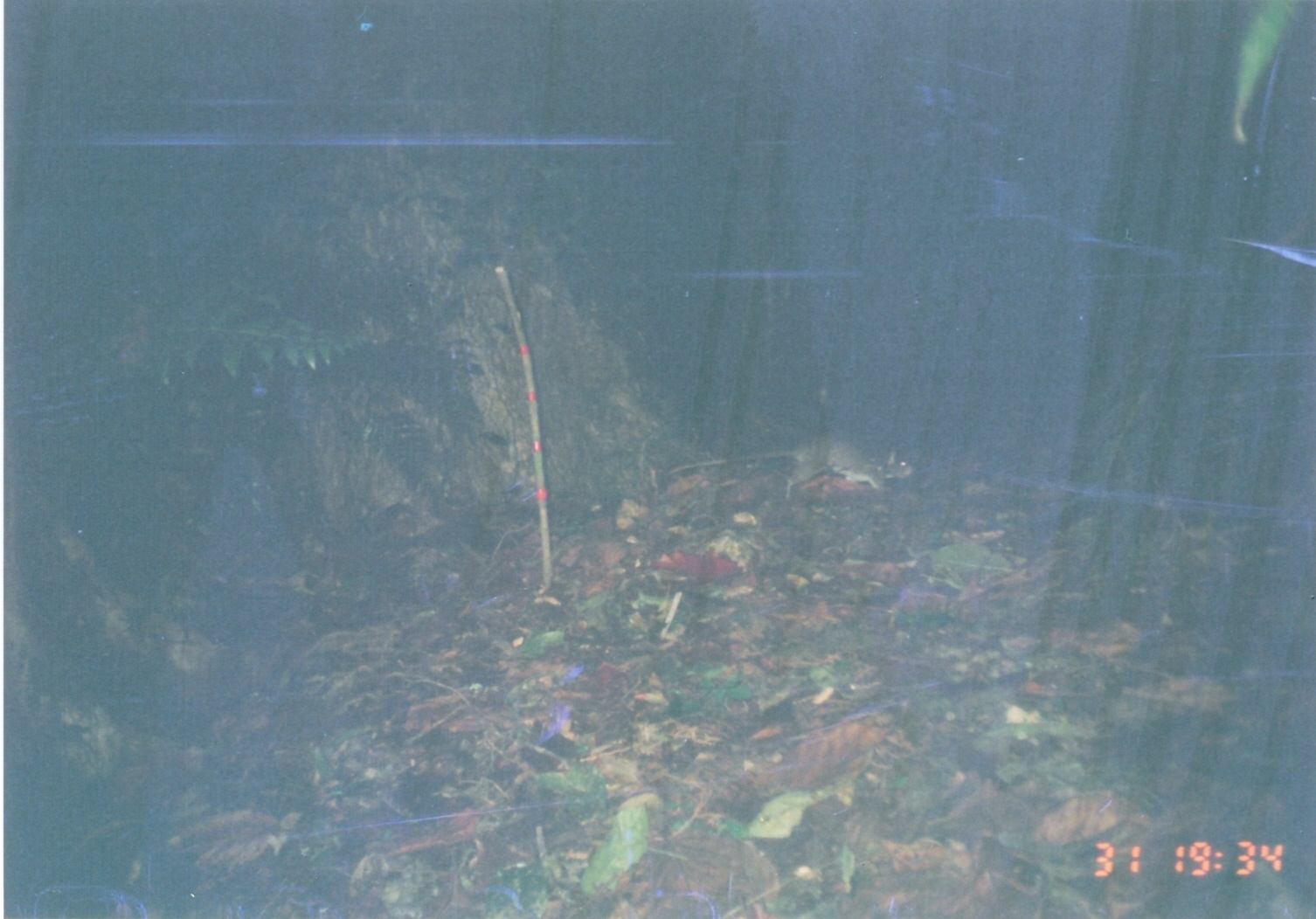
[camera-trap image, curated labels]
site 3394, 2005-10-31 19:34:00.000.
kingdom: Animalia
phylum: Chordata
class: Mammalia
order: Rodentia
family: Nesomyidae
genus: Cricetomys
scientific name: Cricetomys gambianus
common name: african giant pouched rat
Cricetomys gambianus (african giant pouched rat), count 1.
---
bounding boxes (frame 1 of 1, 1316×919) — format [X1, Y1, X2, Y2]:
cricetomys gambianus: [667, 430, 916, 502]